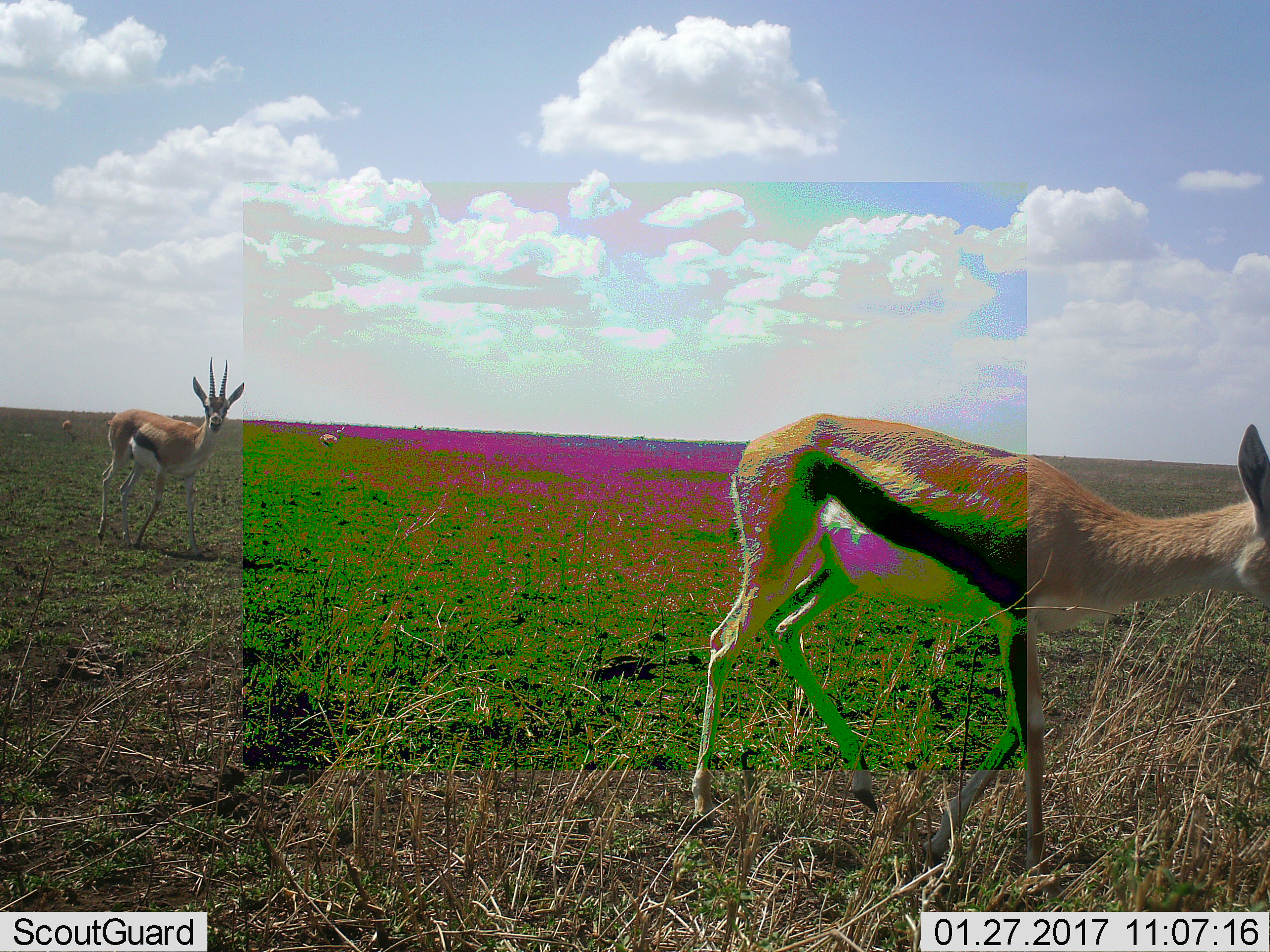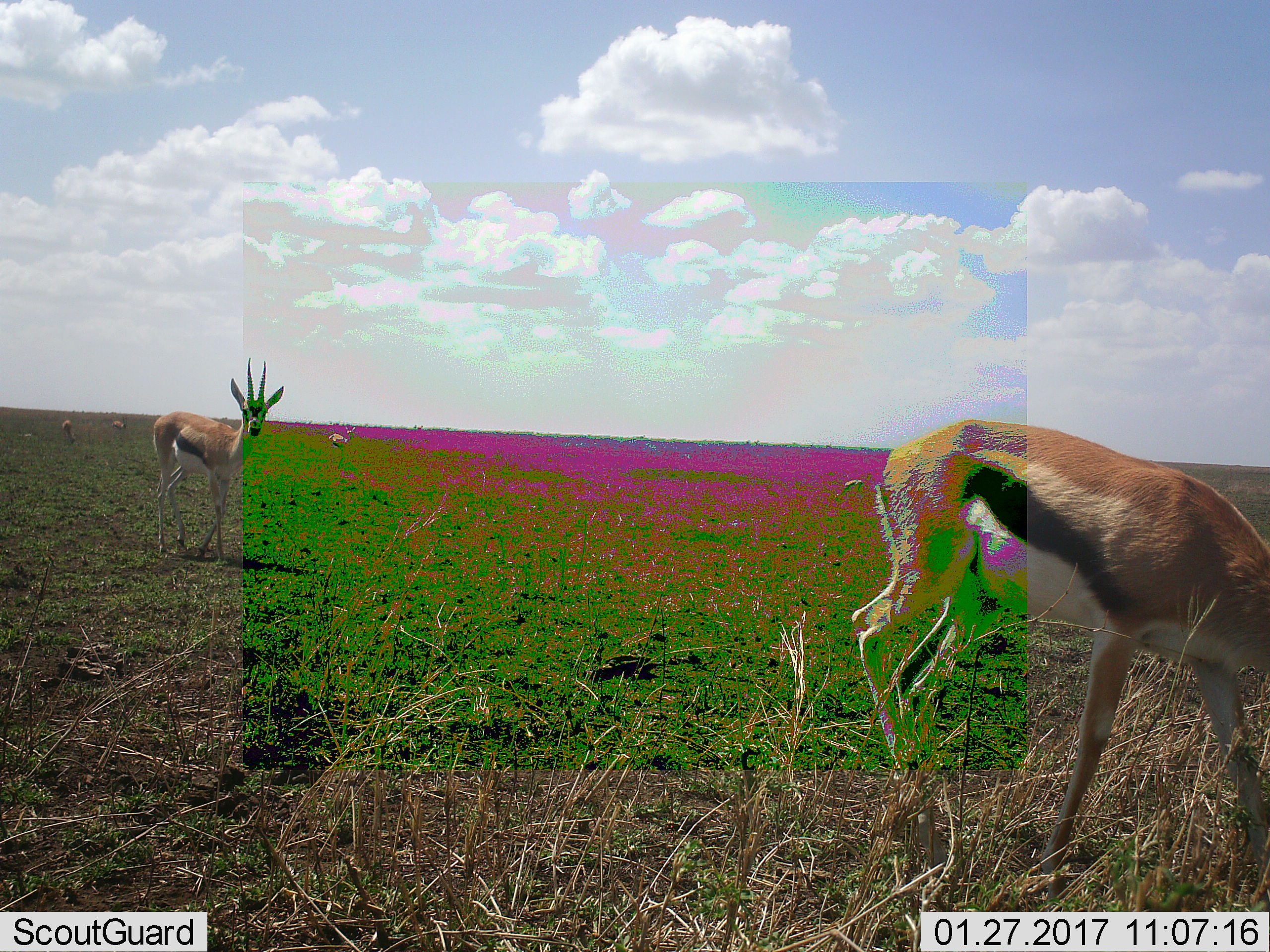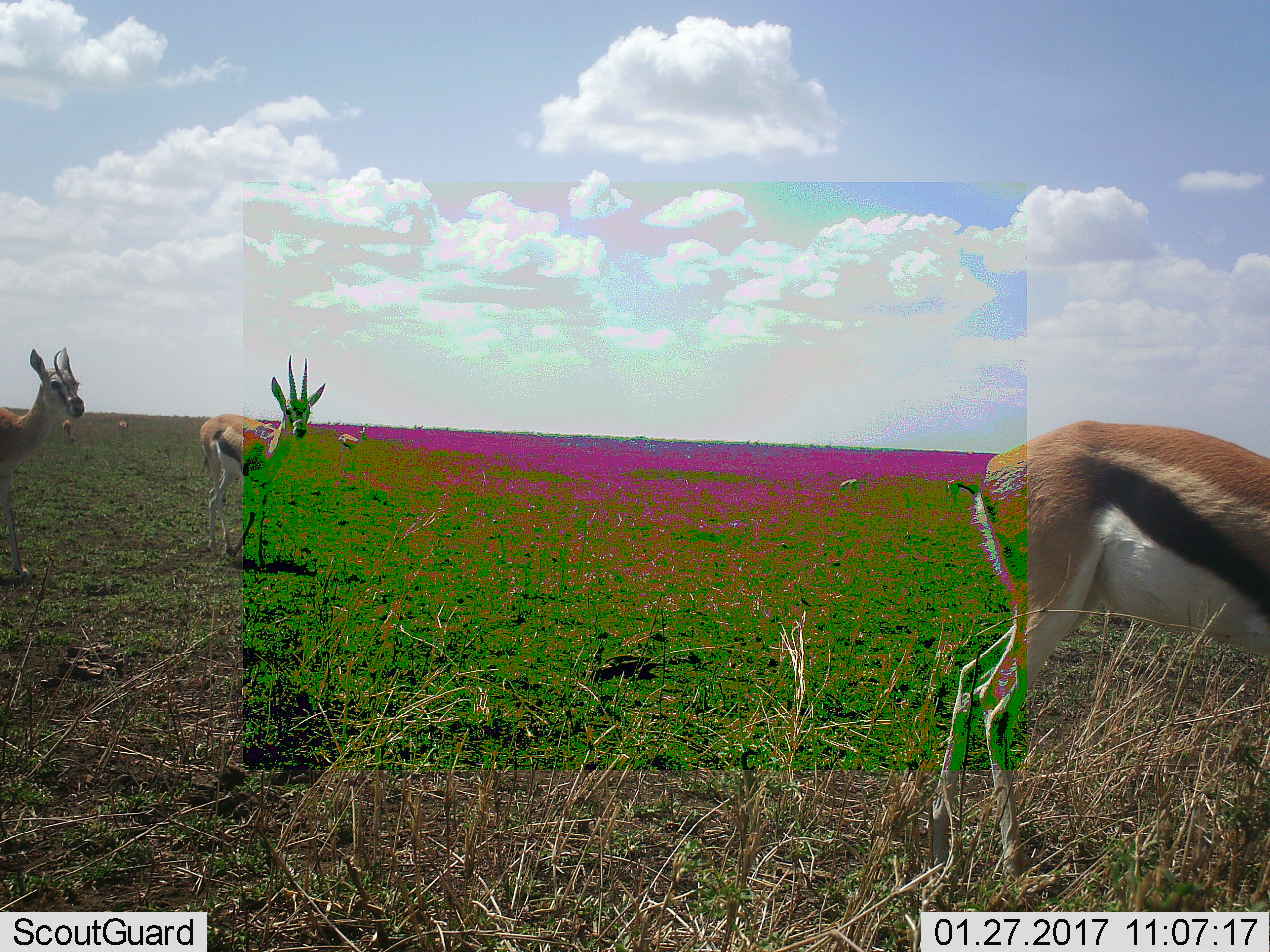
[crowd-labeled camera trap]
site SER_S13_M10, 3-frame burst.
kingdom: Animalia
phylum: Chordata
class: Mammalia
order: Artiodactyla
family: Bovidae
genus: Eudorcas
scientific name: Eudorcas thomsonii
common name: thomson's gazelle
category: gazellethomsons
Gazellethomsons (thomson's gazelle) (Eudorcas thomsonii), count 3. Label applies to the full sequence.